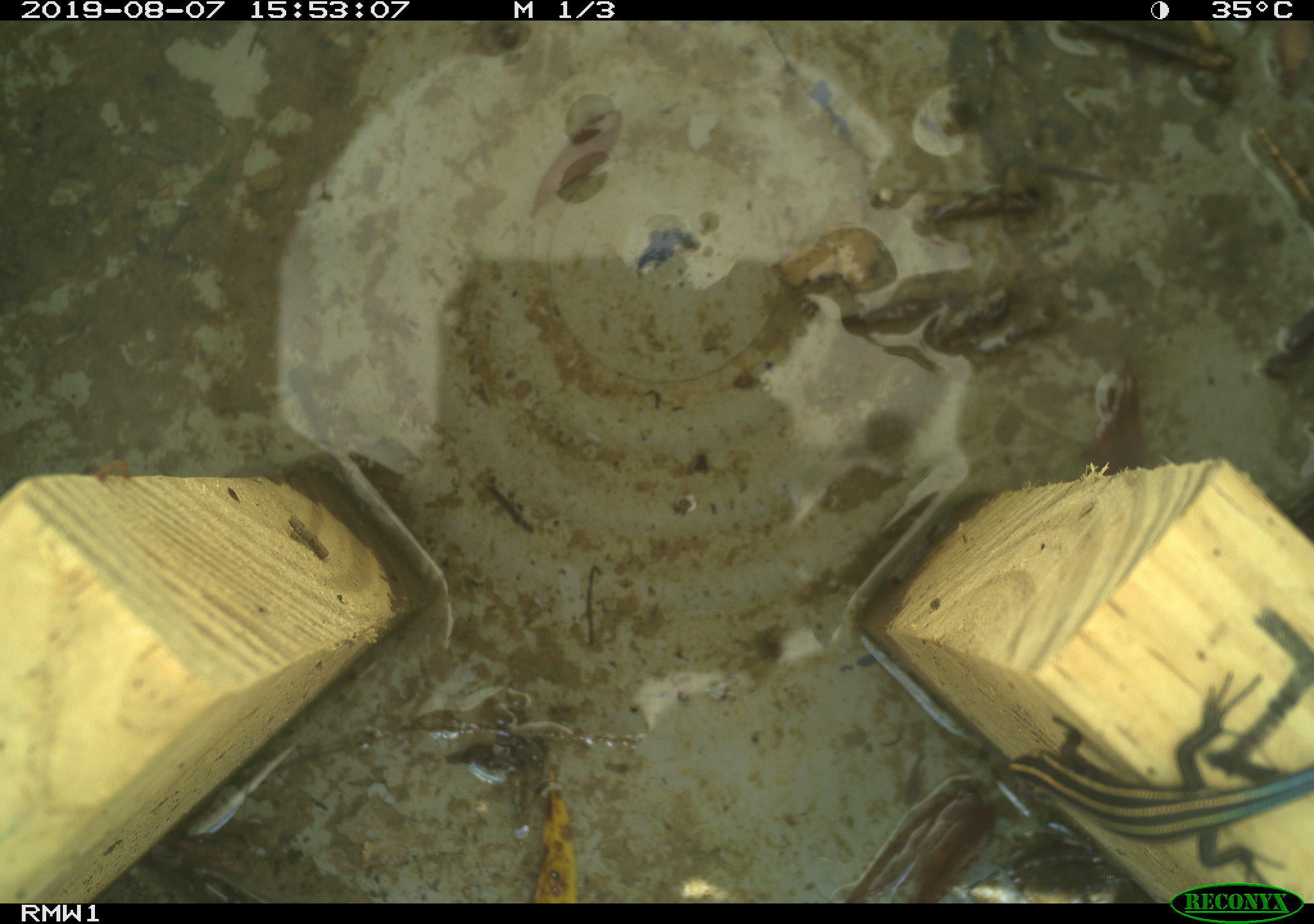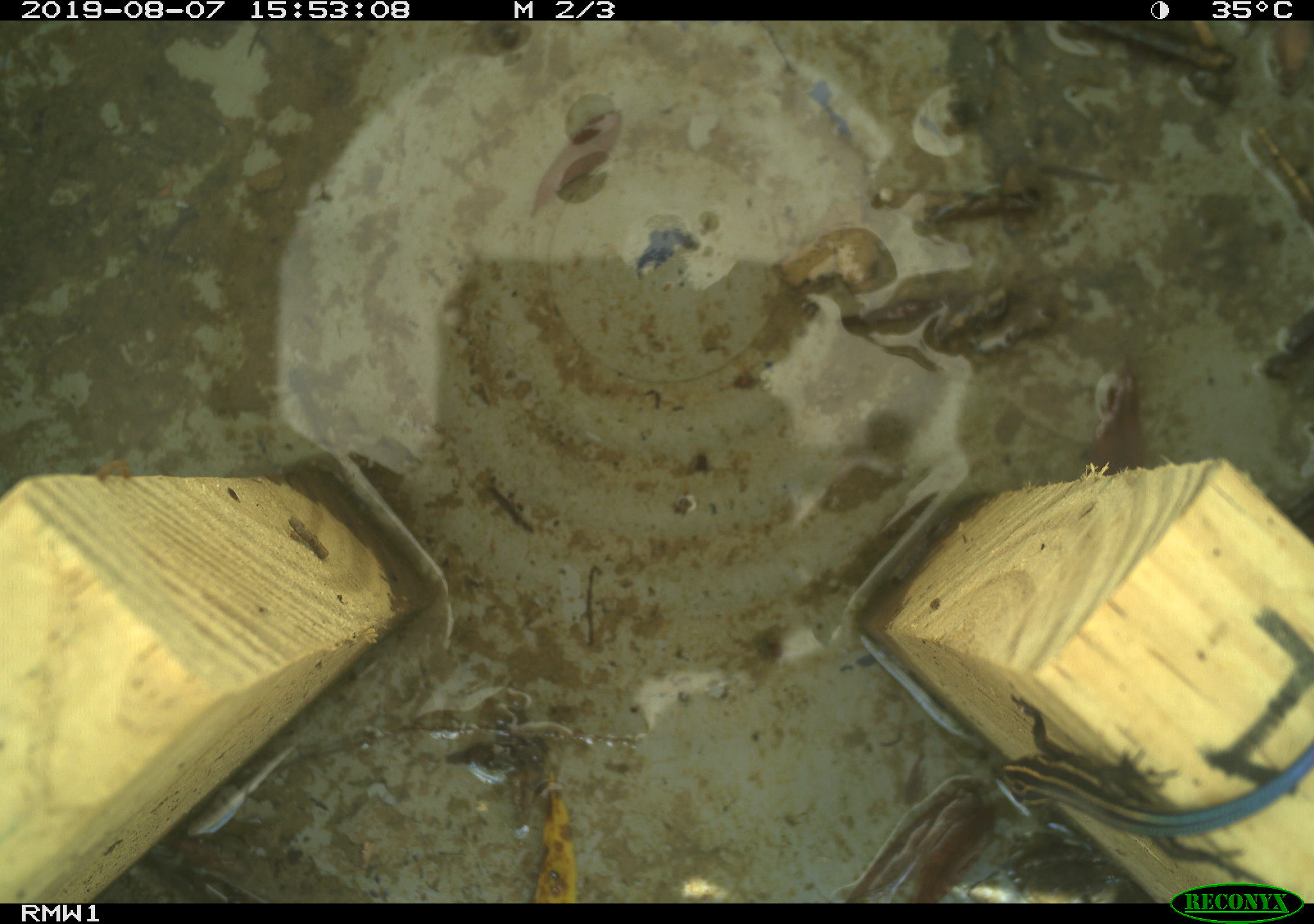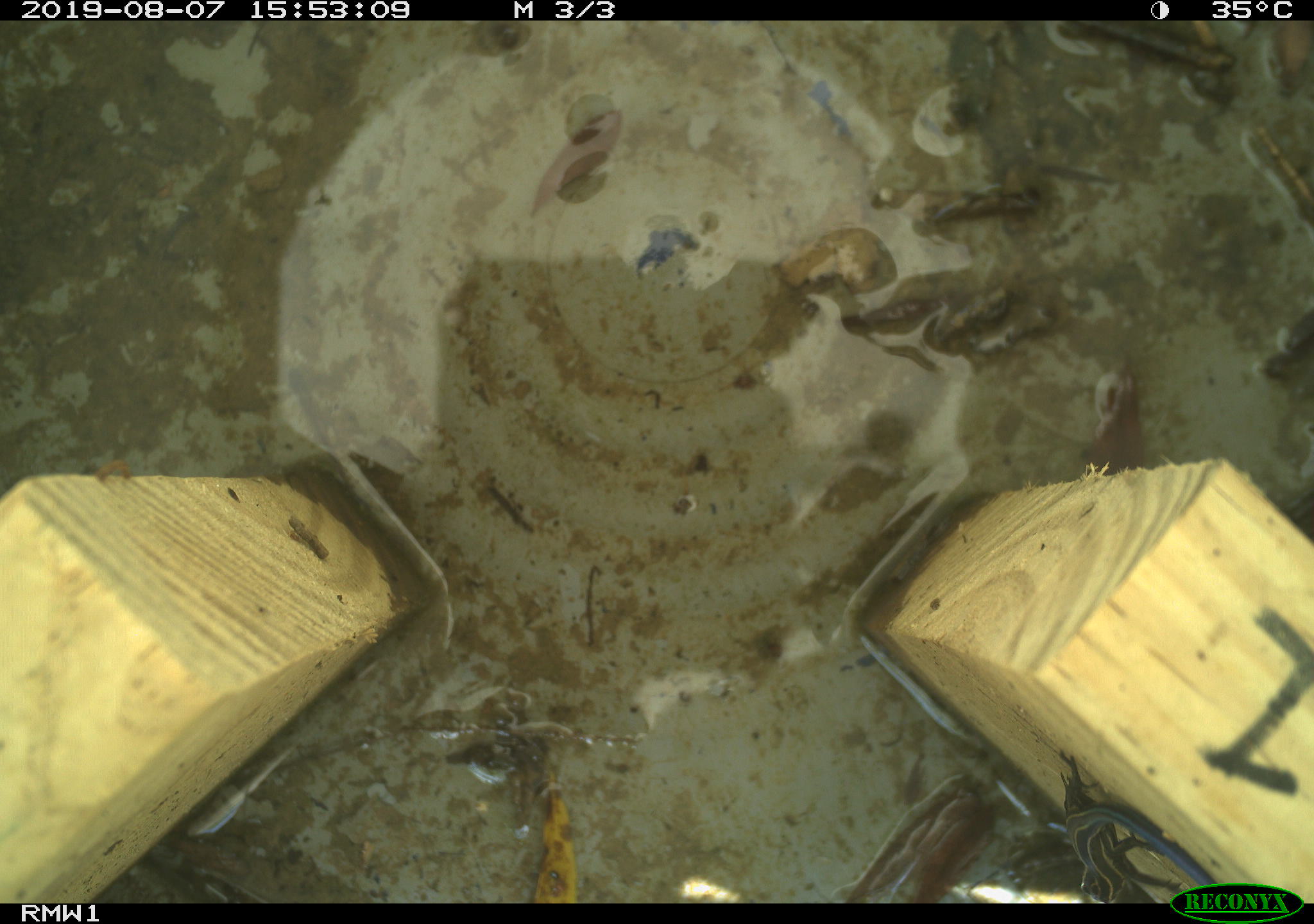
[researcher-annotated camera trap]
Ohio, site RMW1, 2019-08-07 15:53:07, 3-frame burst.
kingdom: Animalia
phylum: Chordata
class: Reptilia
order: Squamata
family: Scincidae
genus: Plestiodon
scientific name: Plestiodon fasciatus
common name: common five-lined skink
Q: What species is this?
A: Common five-lined skink (Plestiodon fasciatus).